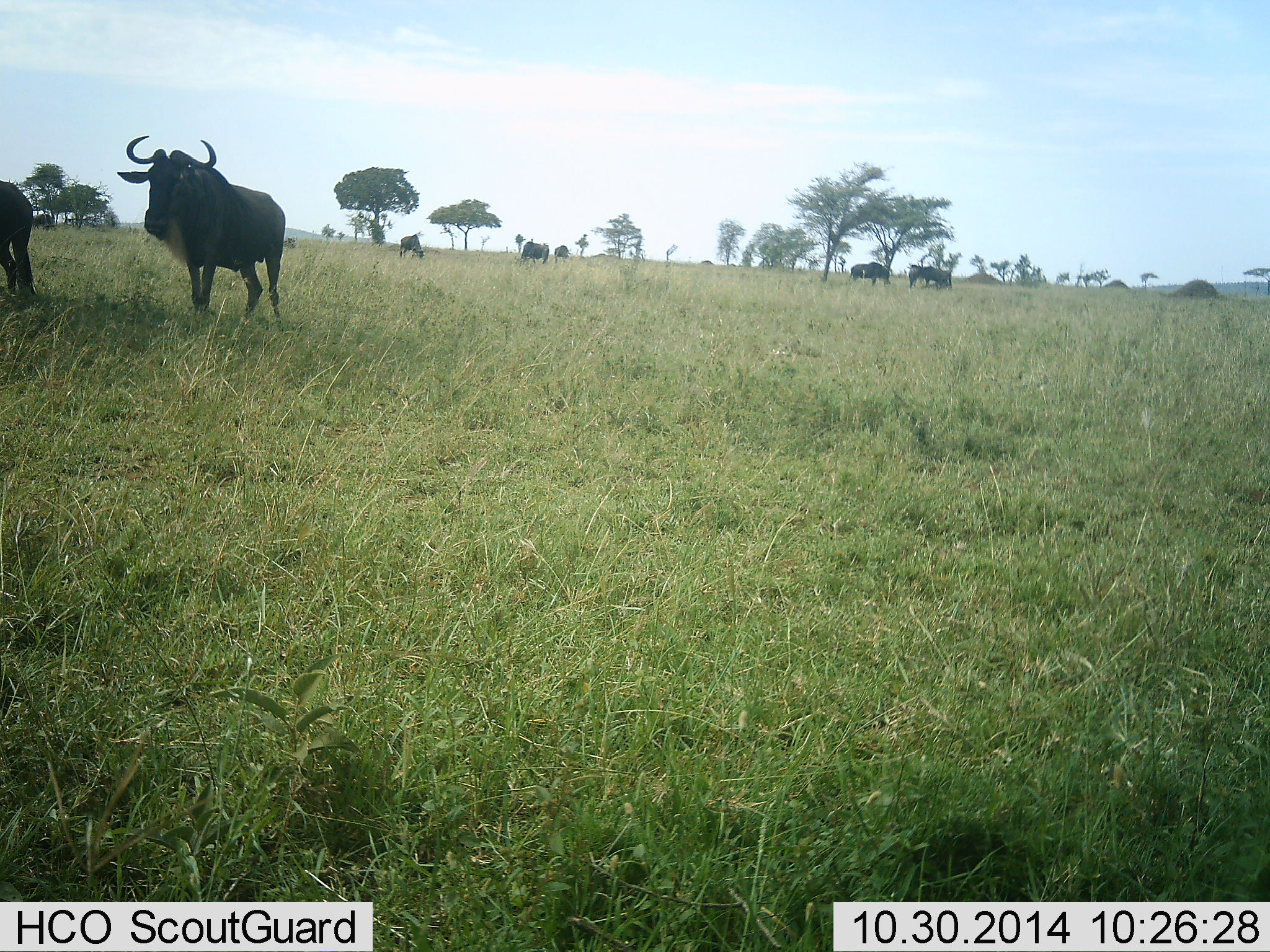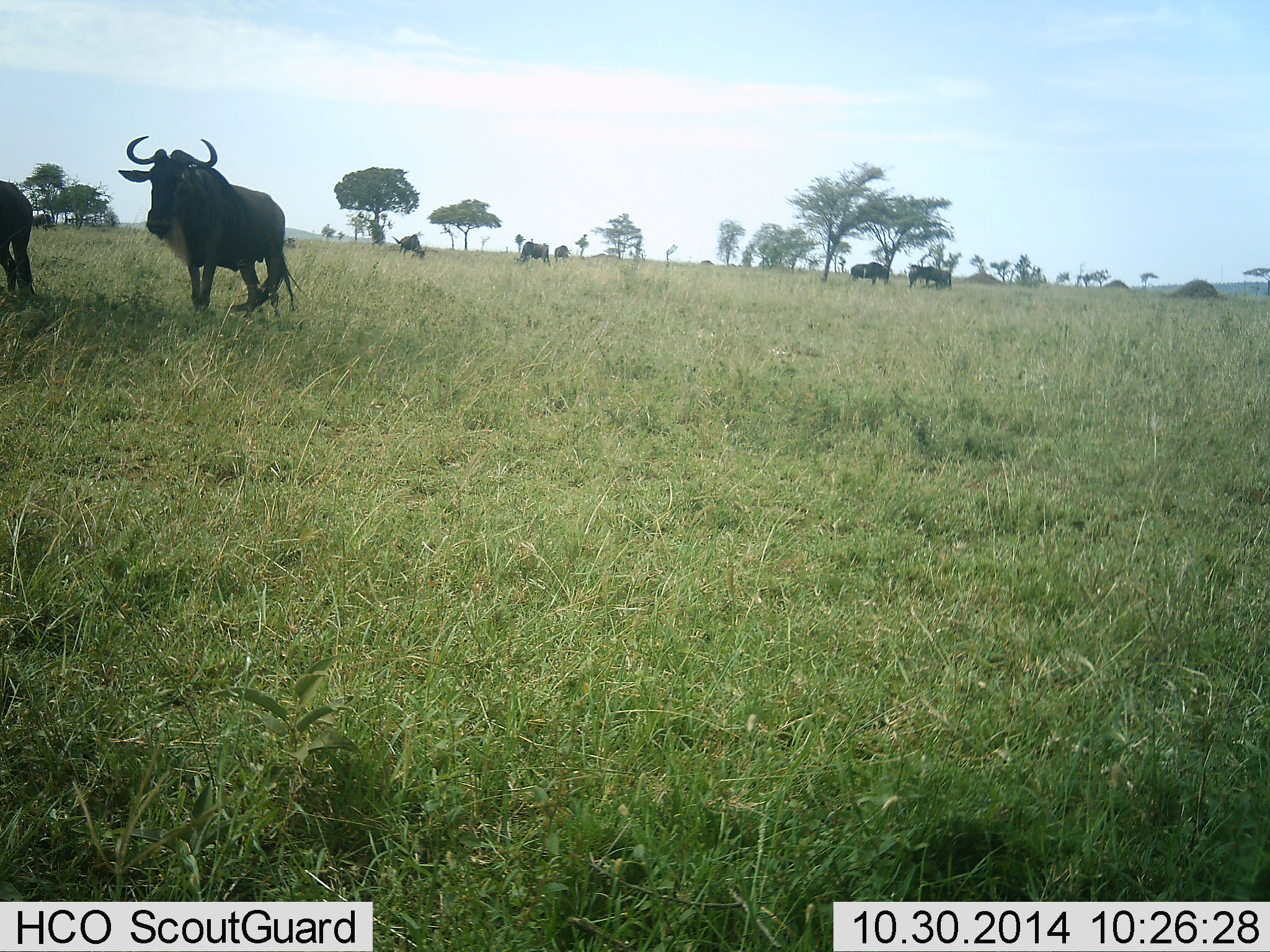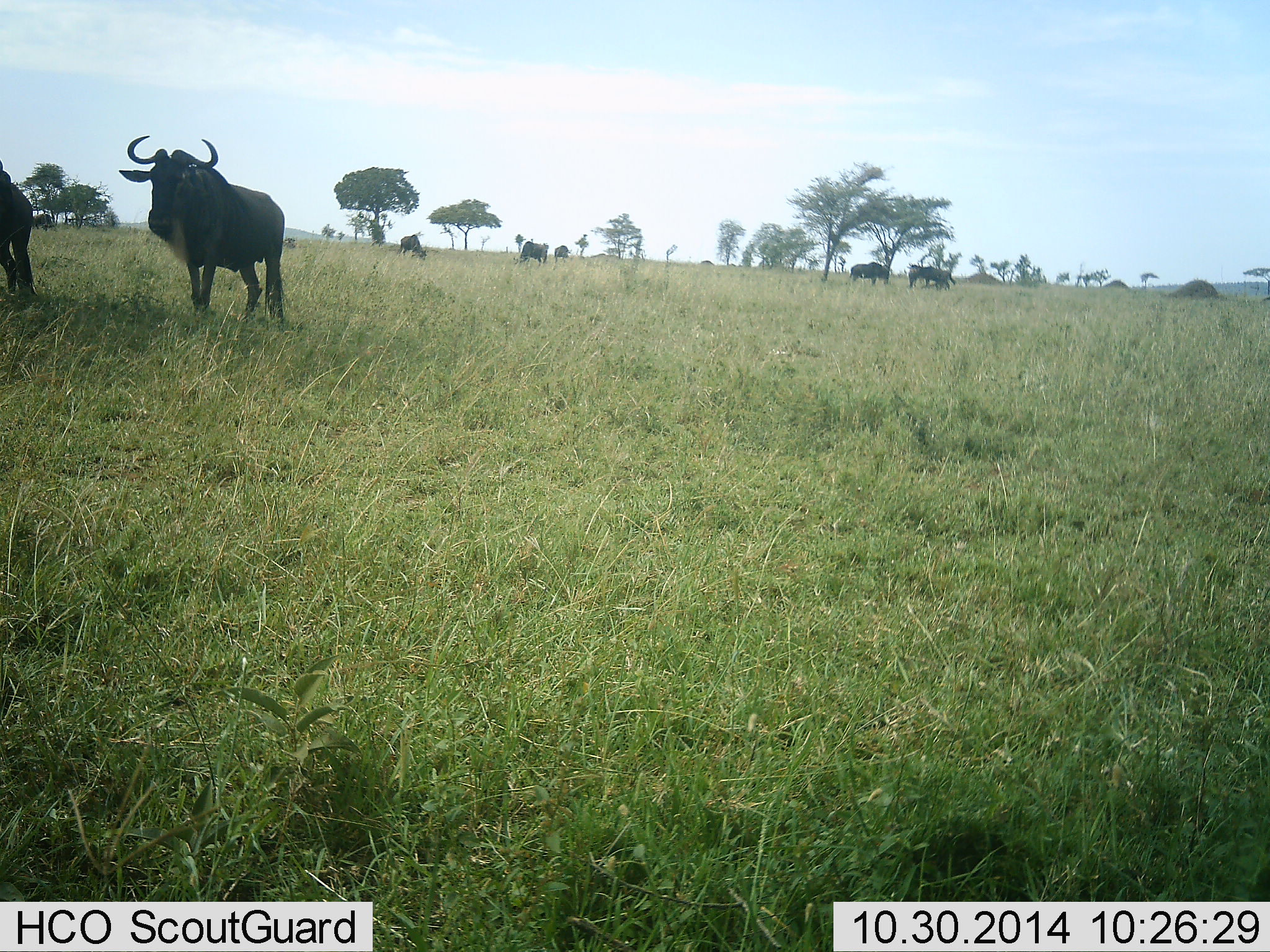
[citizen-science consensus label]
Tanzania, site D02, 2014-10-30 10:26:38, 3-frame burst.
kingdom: Animalia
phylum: Chordata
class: Mammalia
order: Artiodactyla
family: Bovidae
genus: Connochaetes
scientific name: Connochaetes taurinus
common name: blue wildebeest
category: wildebeest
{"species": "wildebeest (blue wildebeest) (Connochaetes taurinus)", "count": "7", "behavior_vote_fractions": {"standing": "100%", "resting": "0%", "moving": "20%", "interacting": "0%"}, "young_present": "0%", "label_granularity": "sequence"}